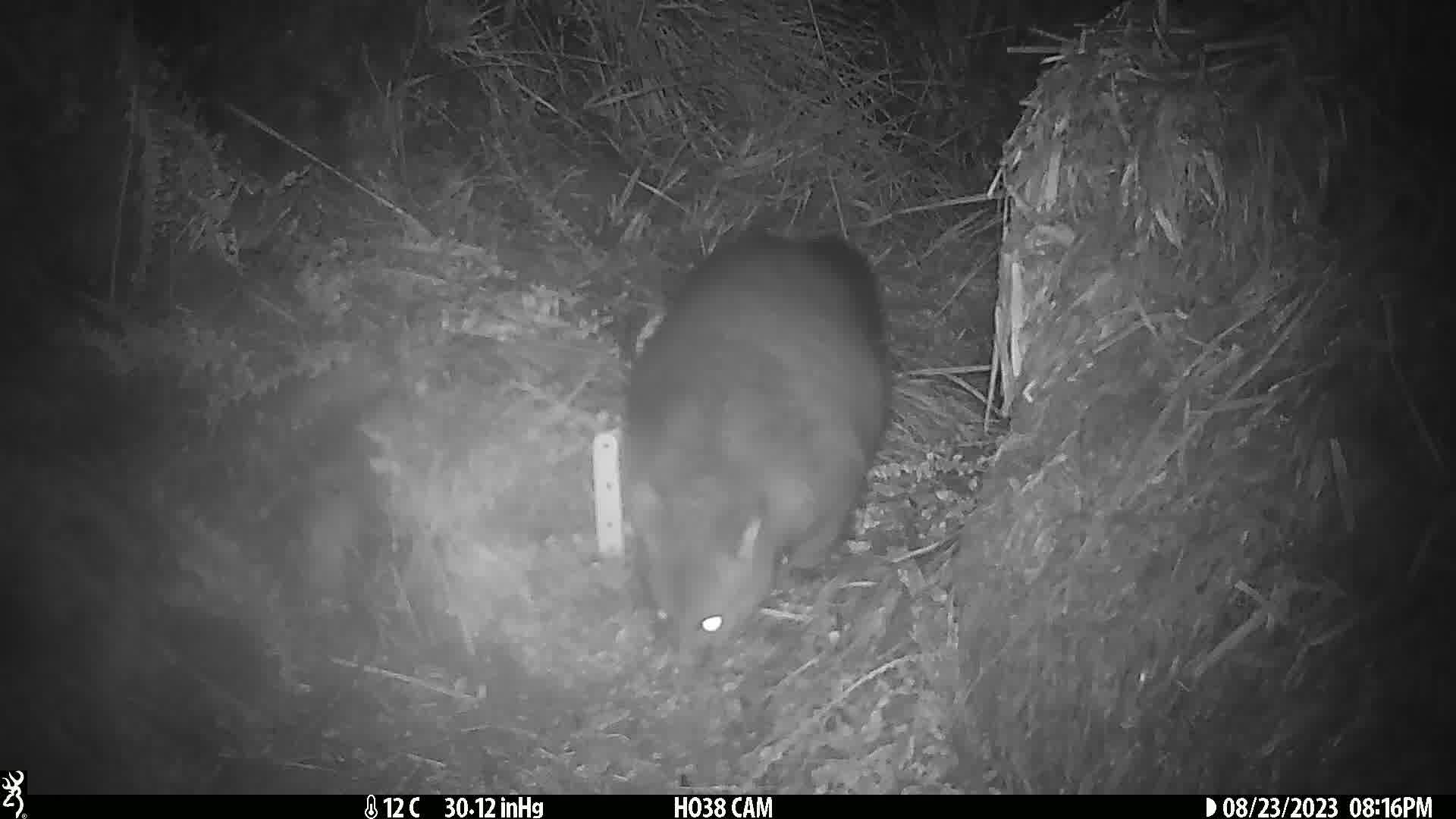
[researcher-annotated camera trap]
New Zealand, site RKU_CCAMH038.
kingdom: Animalia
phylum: Chordata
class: Mammalia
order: Diprotodontia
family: Phalangeridae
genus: Trichosurus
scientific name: Trichosurus vulpecula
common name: common brushtail possum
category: possum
Possum (common brushtail possum) (Trichosurus vulpecula).